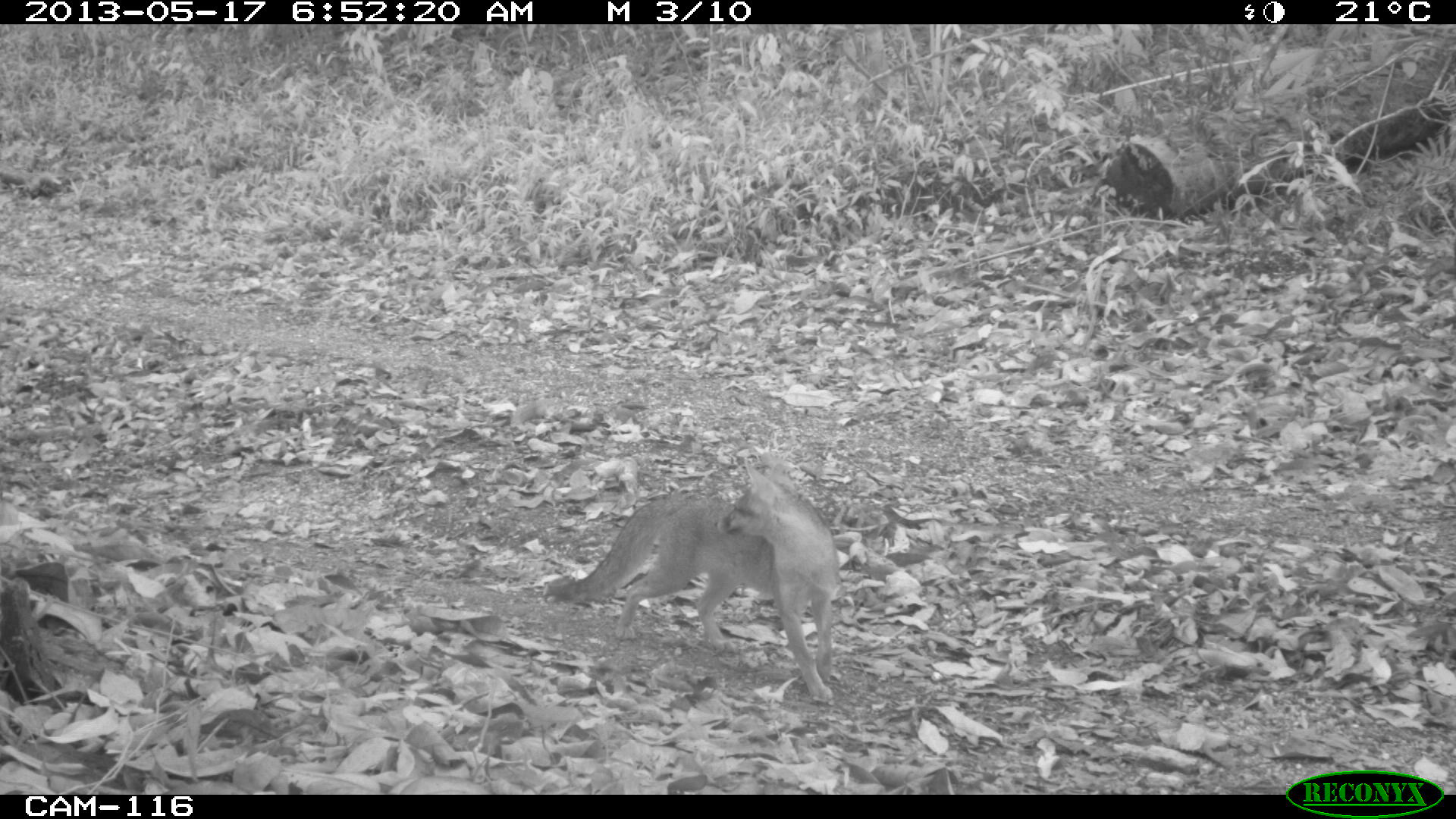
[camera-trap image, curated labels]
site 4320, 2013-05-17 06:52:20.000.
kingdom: Animalia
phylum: Chordata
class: Mammalia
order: Carnivora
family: Canidae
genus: Urocyon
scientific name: Urocyon cinereoargenteus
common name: gray fox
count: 1